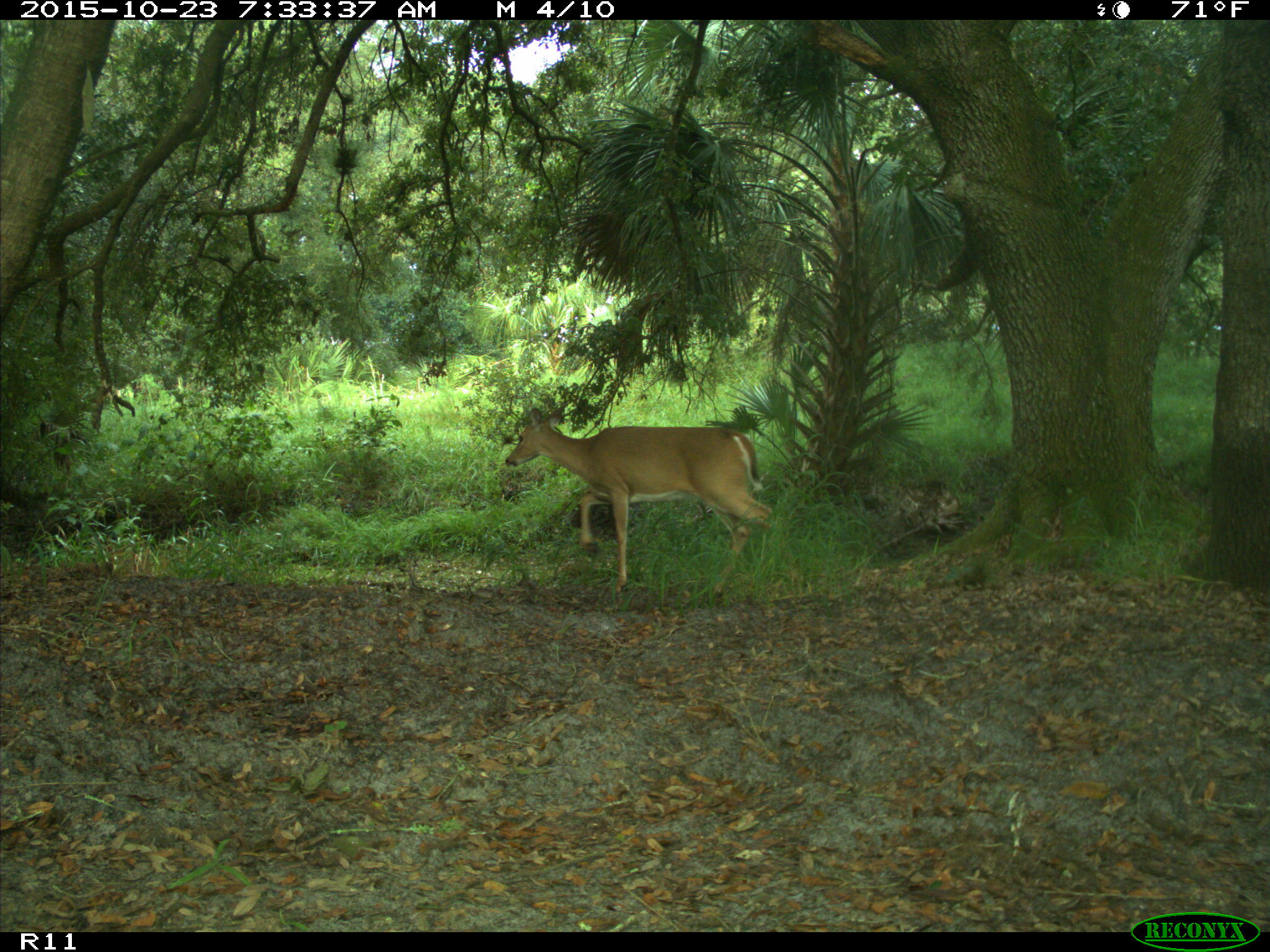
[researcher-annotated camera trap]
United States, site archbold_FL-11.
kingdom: Animalia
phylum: Chordata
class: Mammalia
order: Artiodactyla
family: Cervidae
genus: Odocoileus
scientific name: Odocoileus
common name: deer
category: unidentified deer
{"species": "unidentified deer (deer) (Odocoileus)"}